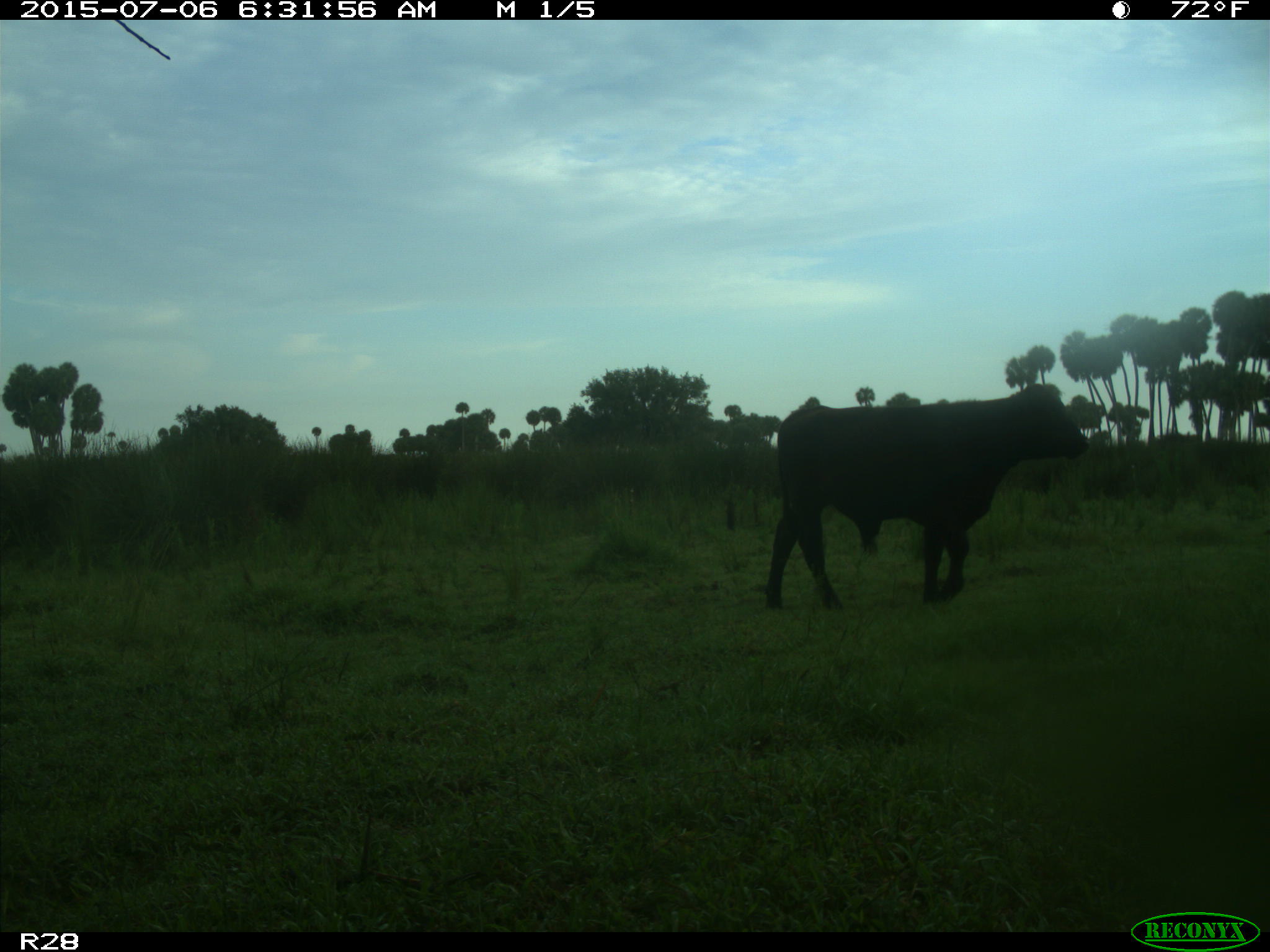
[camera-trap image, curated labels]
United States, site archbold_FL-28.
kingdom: Animalia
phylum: Chordata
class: Mammalia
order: Artiodactyla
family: Bovidae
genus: Bos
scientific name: Bos taurus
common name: domestic cow